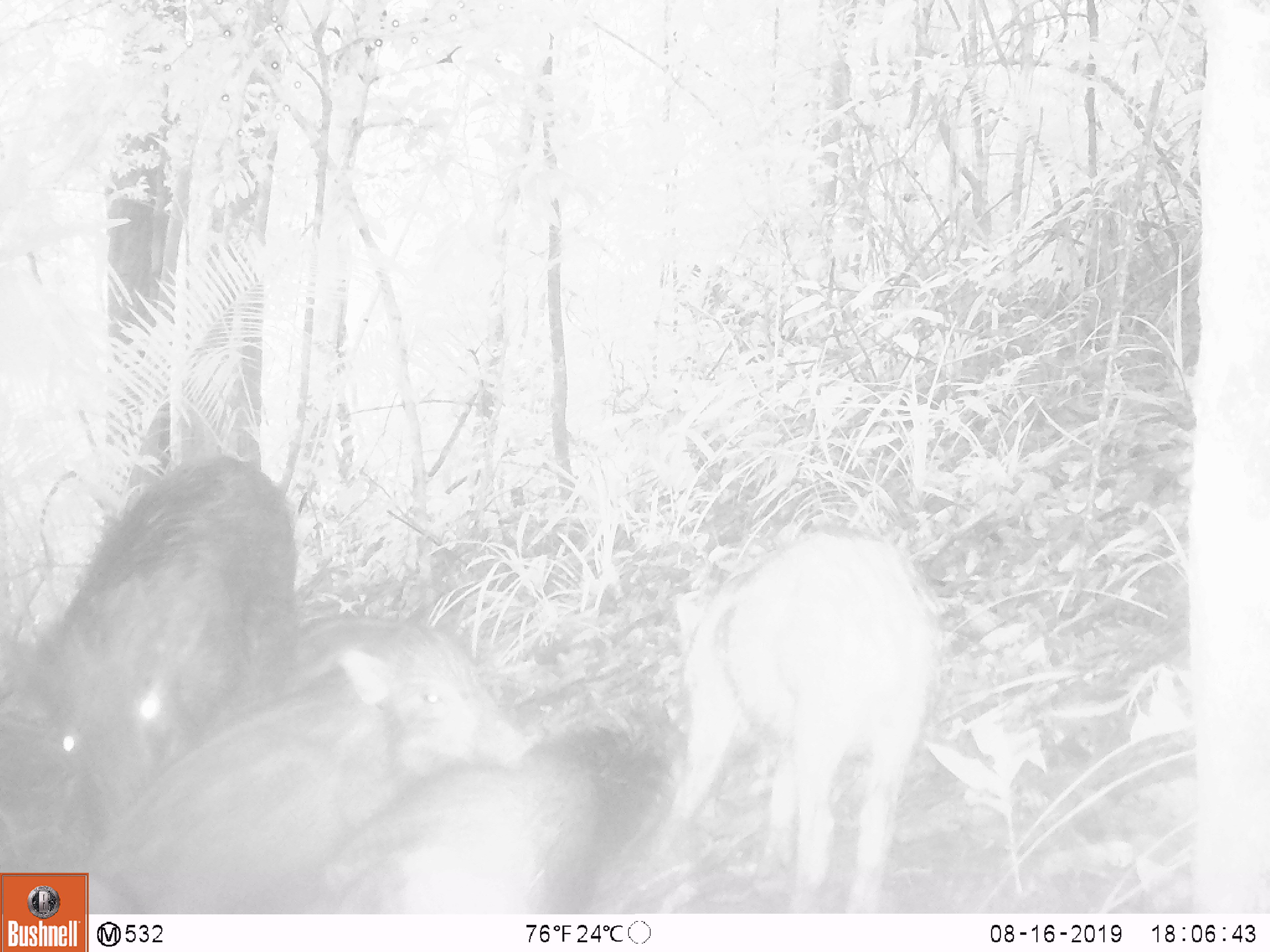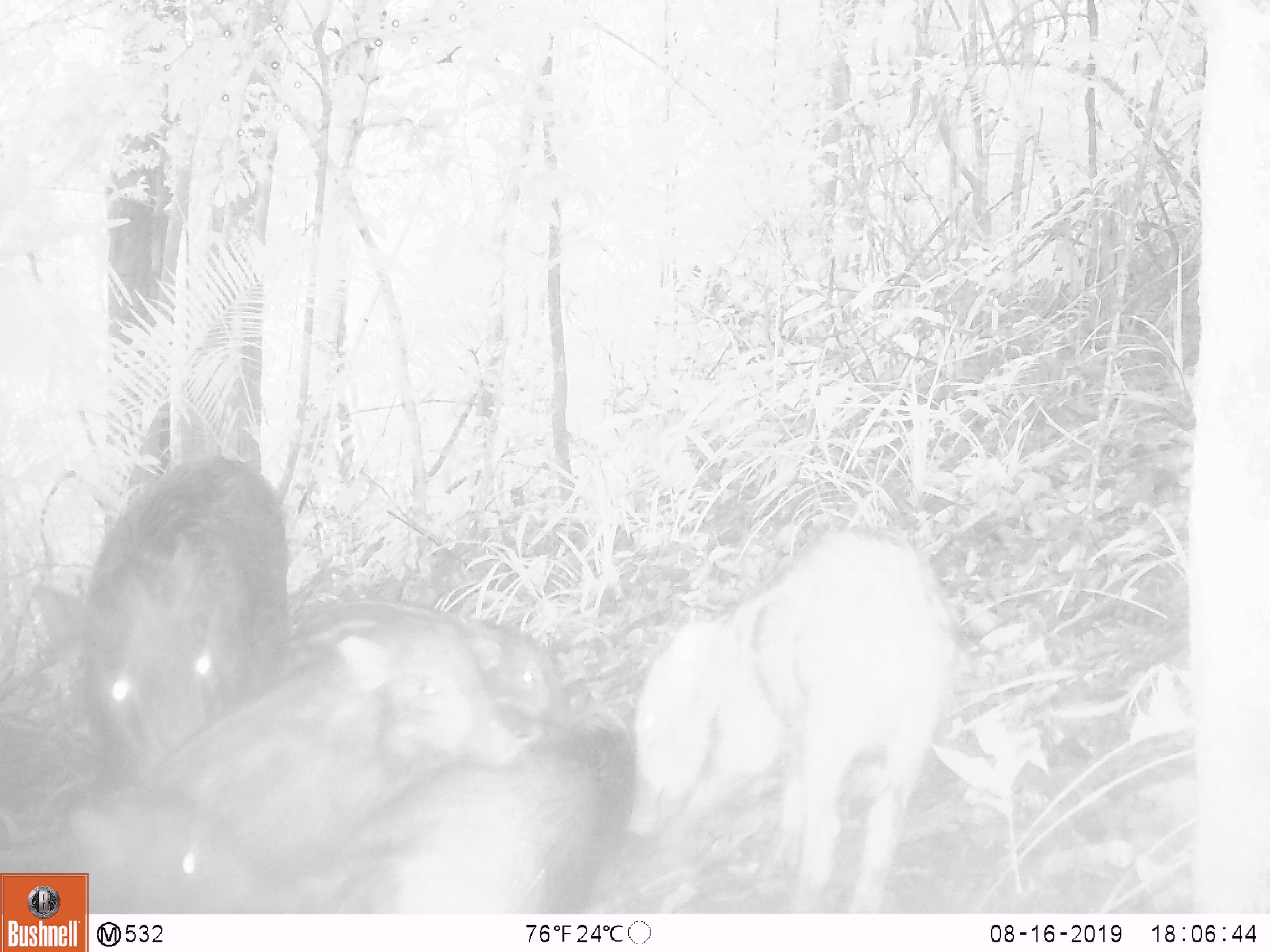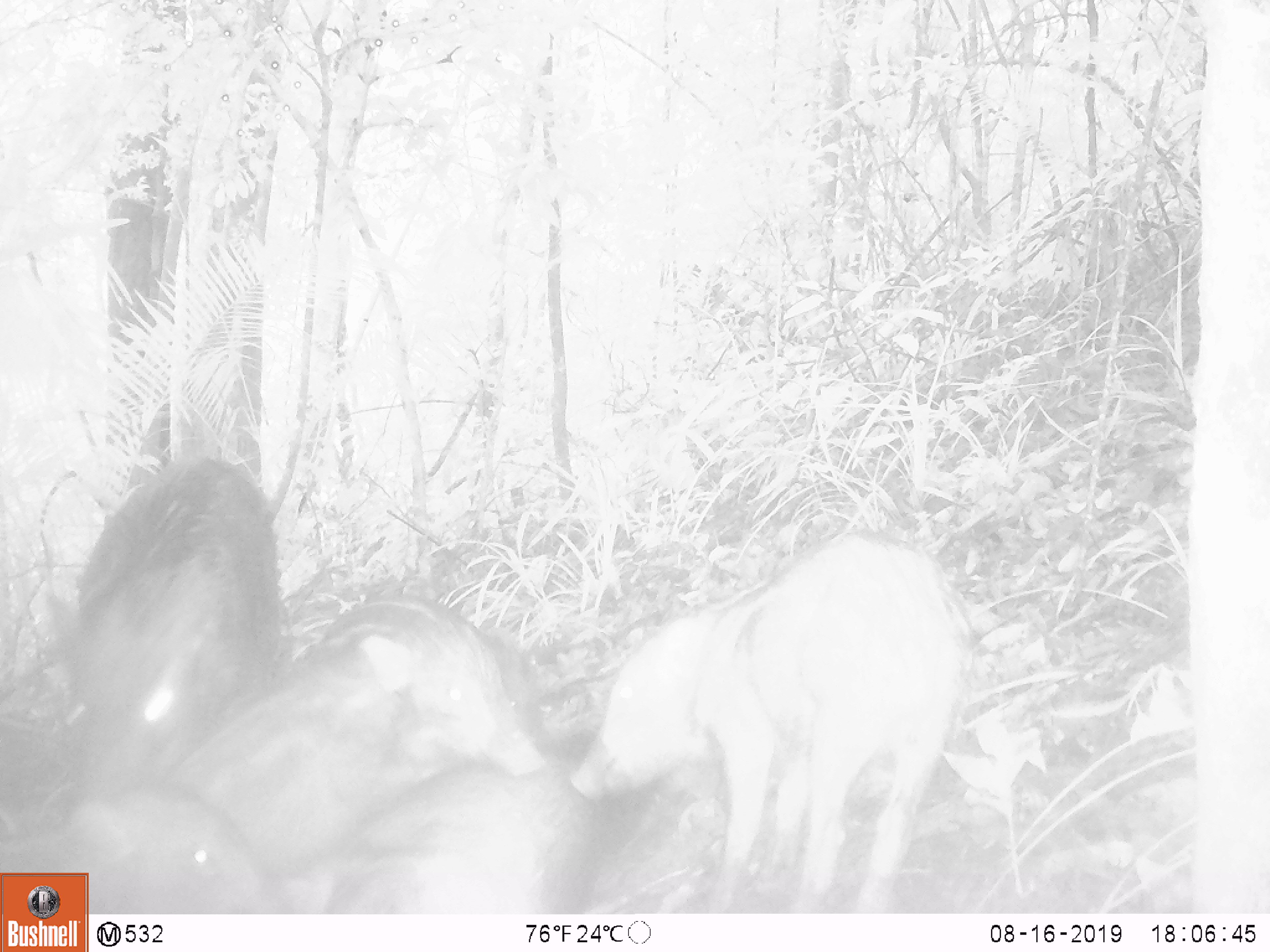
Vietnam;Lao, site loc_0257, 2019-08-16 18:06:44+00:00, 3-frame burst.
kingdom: Animalia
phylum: Chordata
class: Mammalia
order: Artiodactyla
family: Suidae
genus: Sus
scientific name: Sus scrofa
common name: eurasian wild pig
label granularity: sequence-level